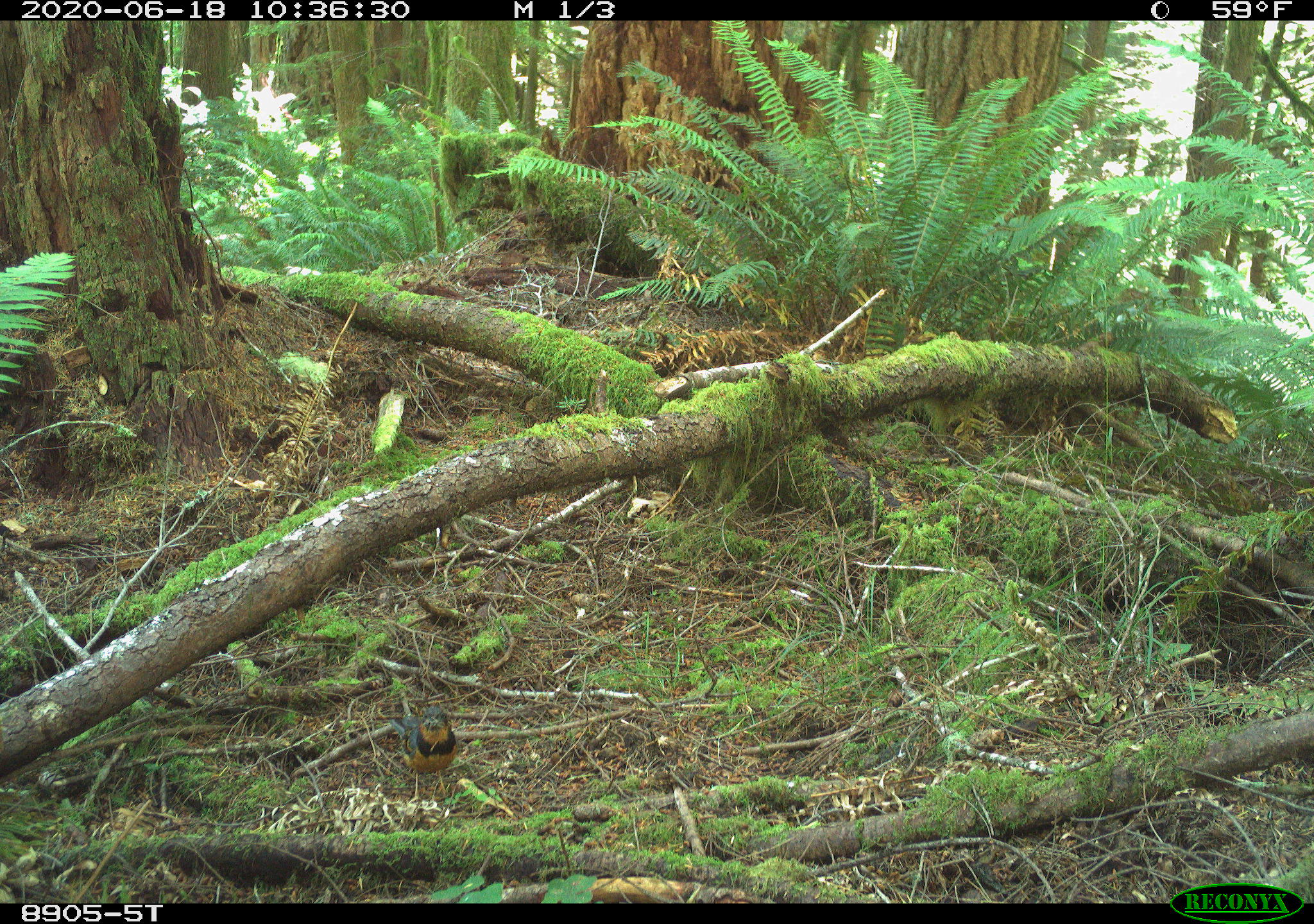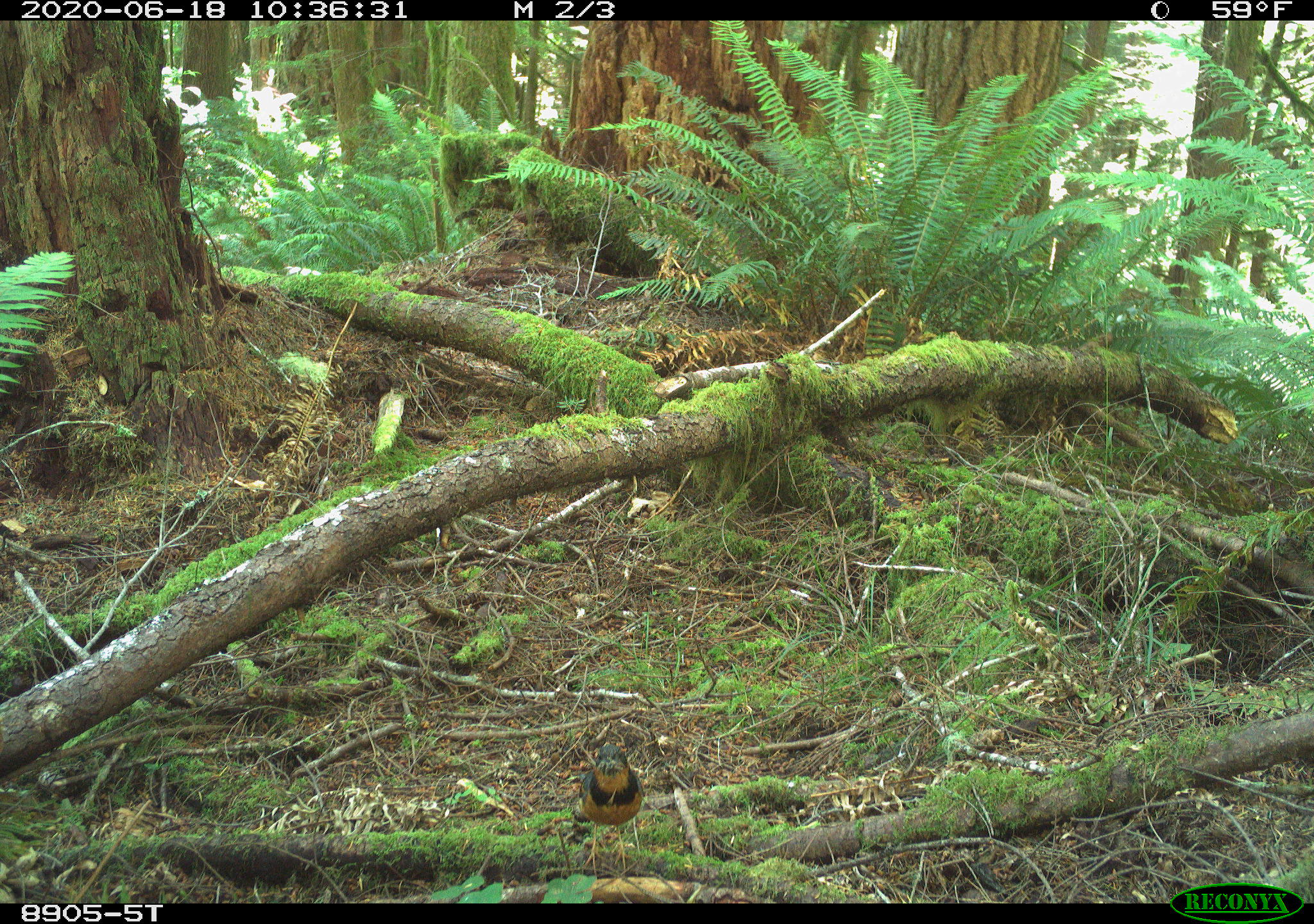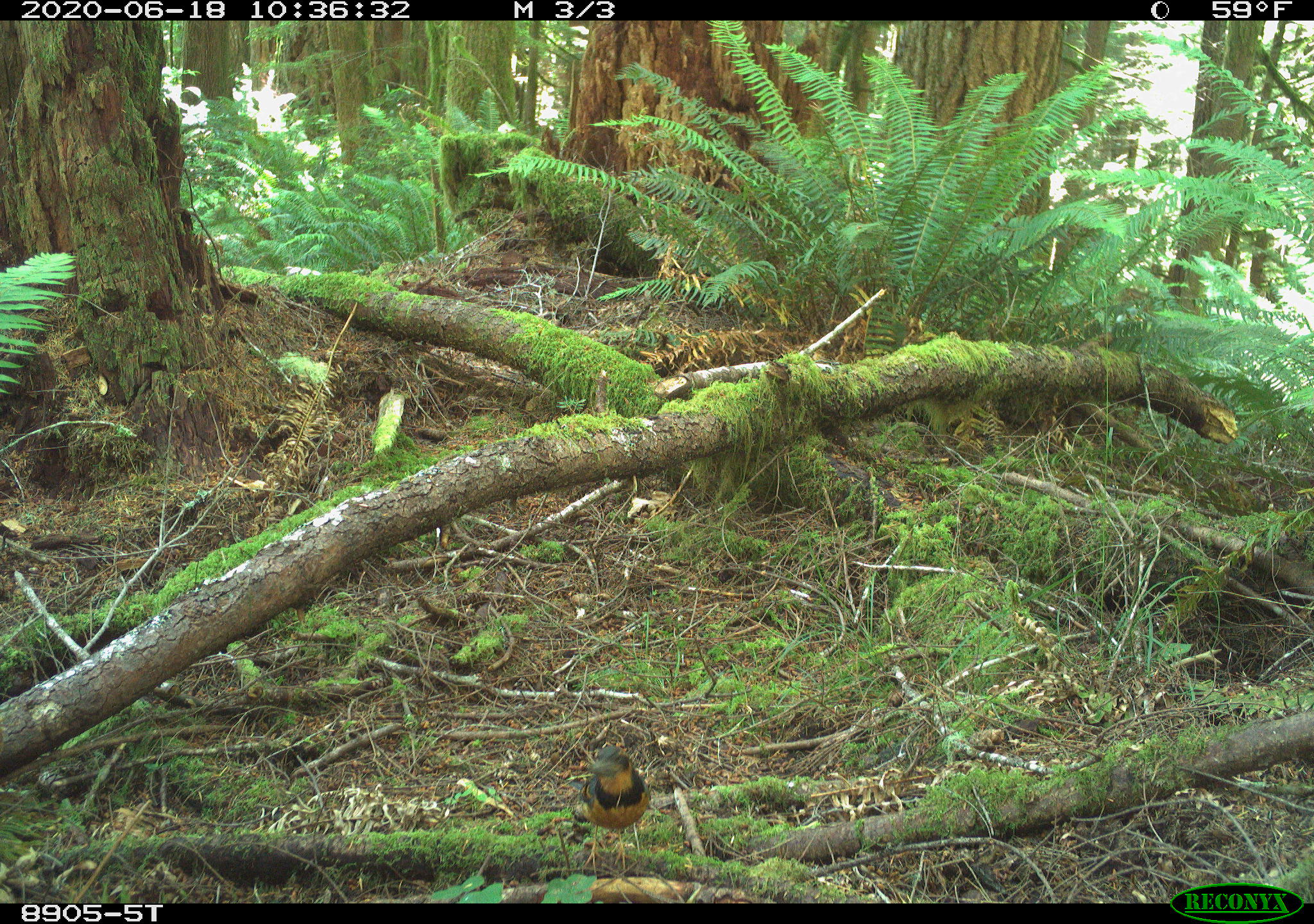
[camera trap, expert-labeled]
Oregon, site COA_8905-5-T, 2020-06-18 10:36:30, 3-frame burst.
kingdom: Animalia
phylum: Chordata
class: Aves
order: Passeriformes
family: Turdidae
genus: Ixoreus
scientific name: Ixoreus naevius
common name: varied thrush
Varied thrush (Ixoreus naevius).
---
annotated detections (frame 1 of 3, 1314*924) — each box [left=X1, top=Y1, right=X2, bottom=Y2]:
varied thrush: [left=393, top=698, right=460, bottom=809]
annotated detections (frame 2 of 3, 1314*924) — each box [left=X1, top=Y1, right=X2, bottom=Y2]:
varied thrush: [left=566, top=742, right=649, bottom=864]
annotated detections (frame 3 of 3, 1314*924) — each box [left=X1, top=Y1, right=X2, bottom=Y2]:
varied thrush: [left=575, top=742, right=649, bottom=872]